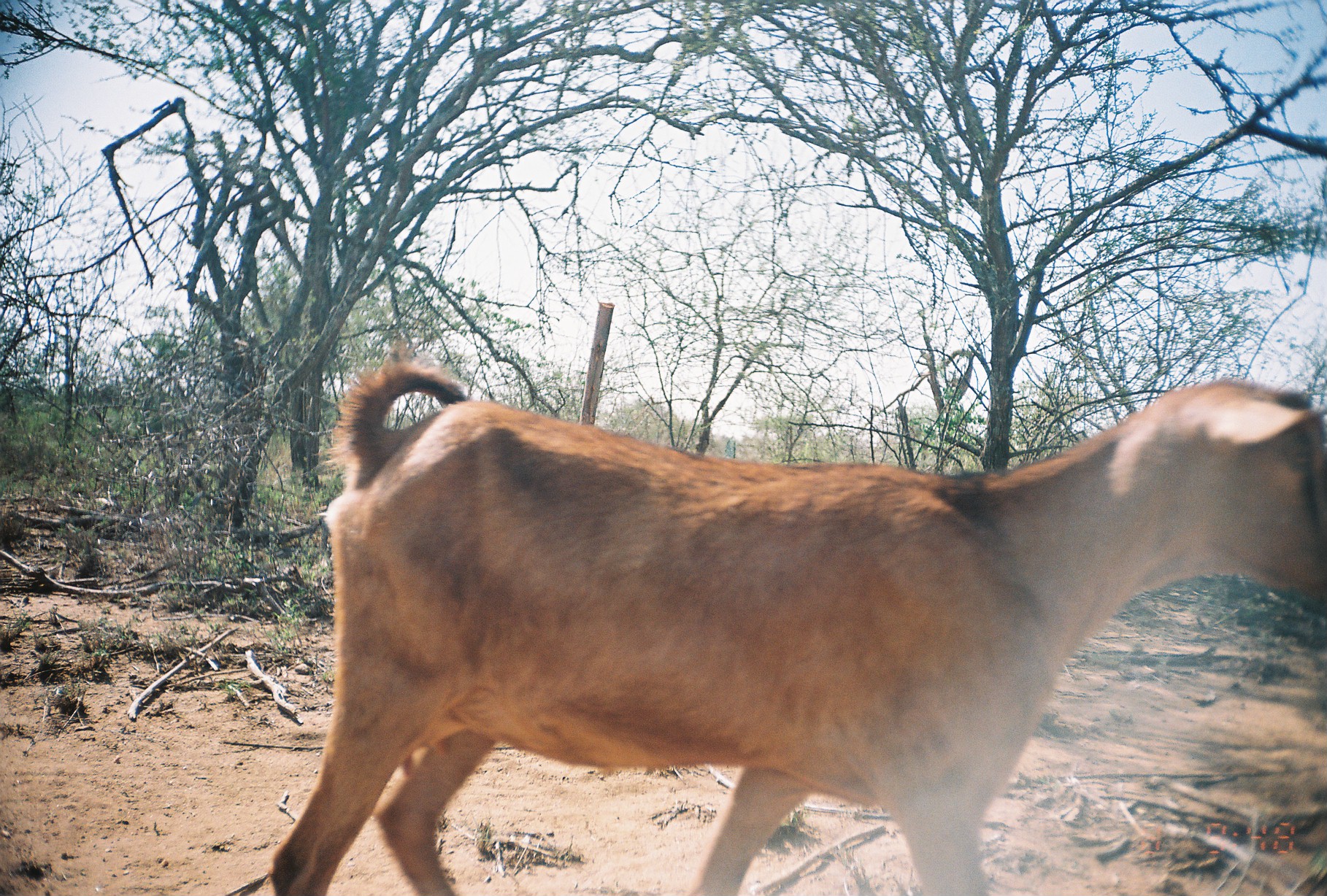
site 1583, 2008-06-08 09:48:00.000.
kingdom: Animalia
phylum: Chordata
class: Mammalia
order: Artiodactyla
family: Bovidae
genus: Capra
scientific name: Capra aegagrus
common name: wild goat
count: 1